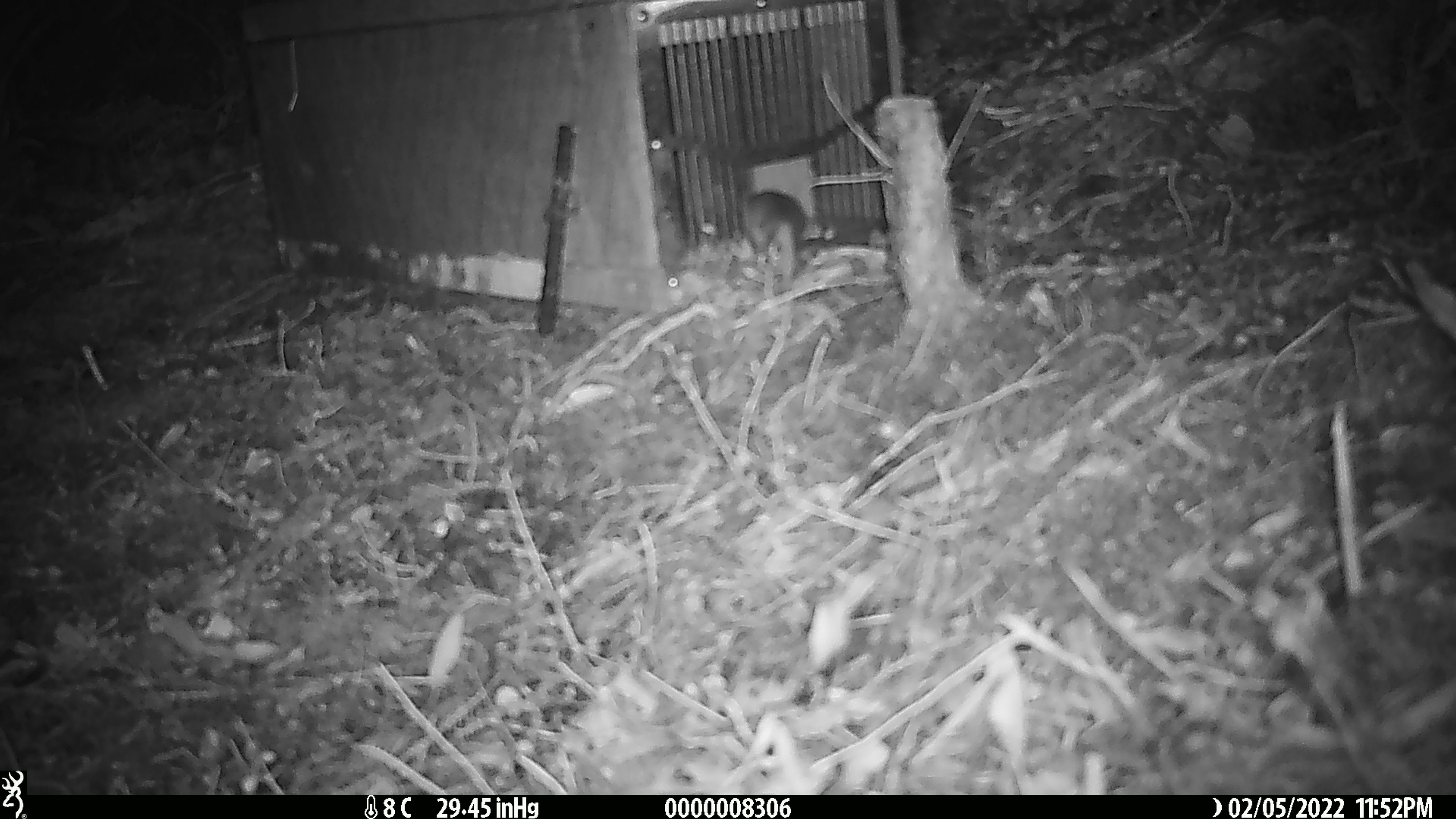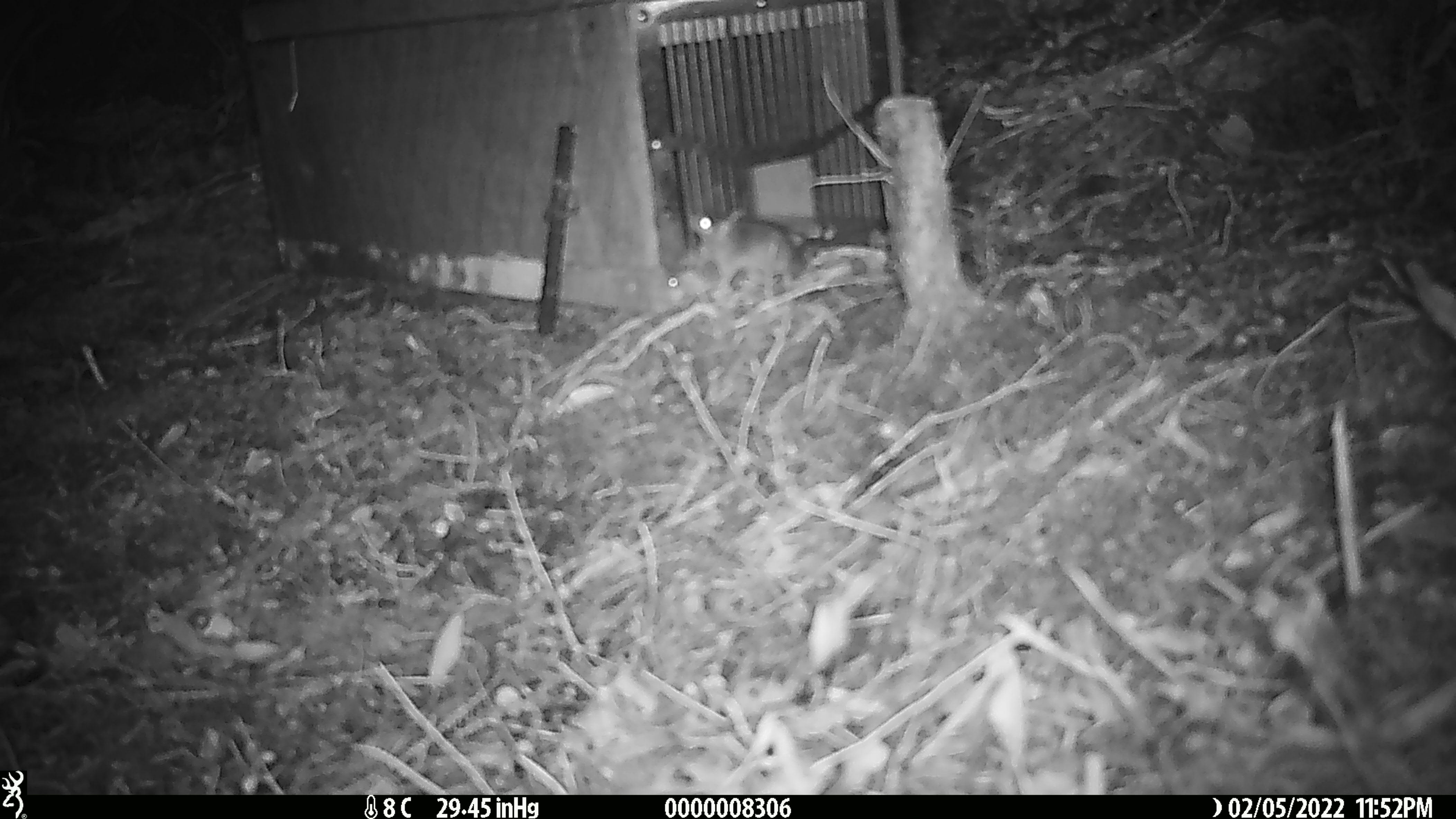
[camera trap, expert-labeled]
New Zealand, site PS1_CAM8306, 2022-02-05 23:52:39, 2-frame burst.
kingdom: Animalia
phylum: Chordata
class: Mammalia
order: Rodentia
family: Muridae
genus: Mus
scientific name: Mus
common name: mouse